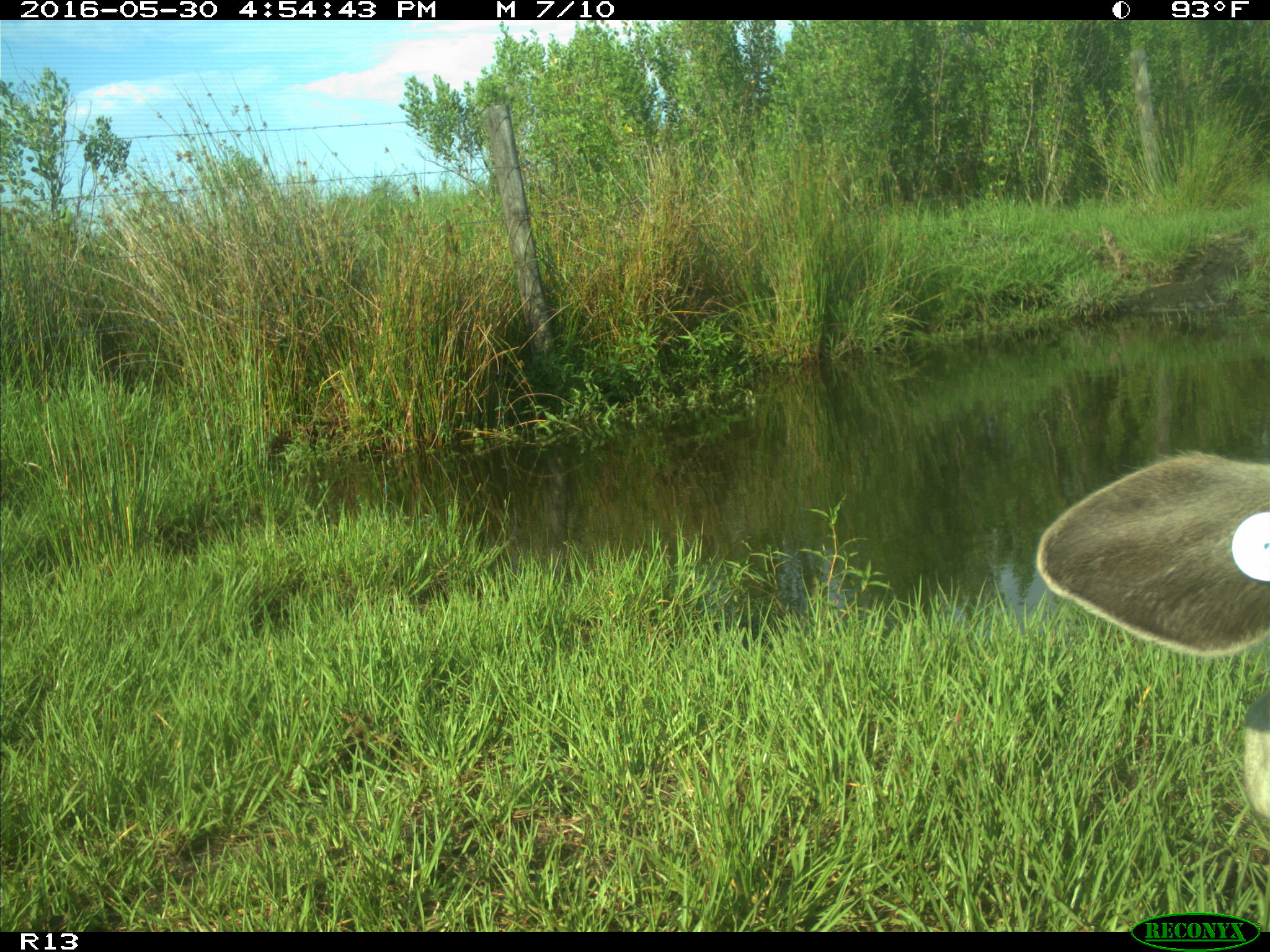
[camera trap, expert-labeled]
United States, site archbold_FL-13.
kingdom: Animalia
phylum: Chordata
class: Mammalia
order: Artiodactyla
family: Bovidae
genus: Bos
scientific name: Bos taurus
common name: domestic cow